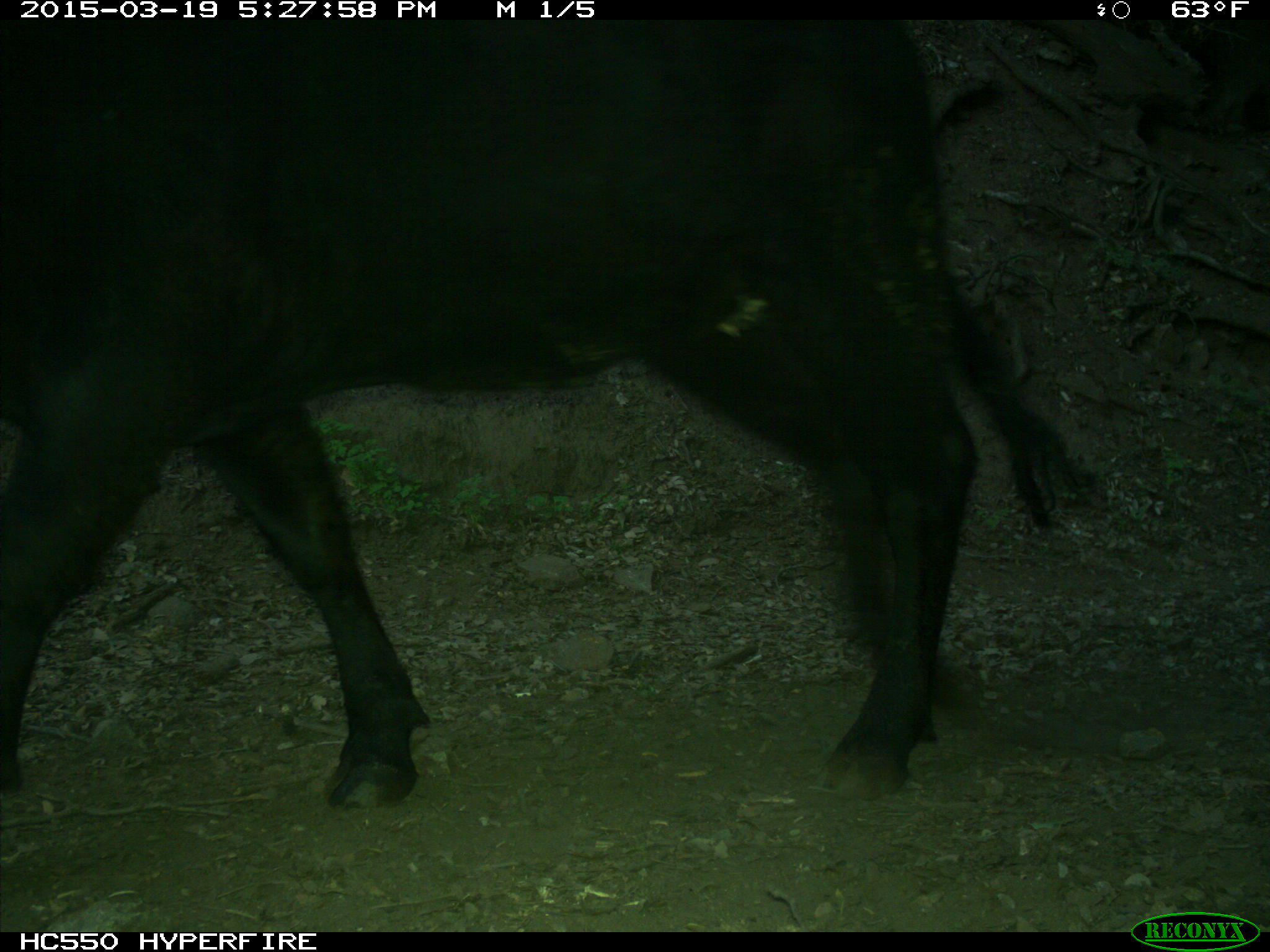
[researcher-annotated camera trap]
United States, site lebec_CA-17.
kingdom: Animalia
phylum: Chordata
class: Mammalia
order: Artiodactyla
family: Bovidae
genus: Bos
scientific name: Bos taurus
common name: domestic cow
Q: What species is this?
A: Bos taurus (domestic cow).